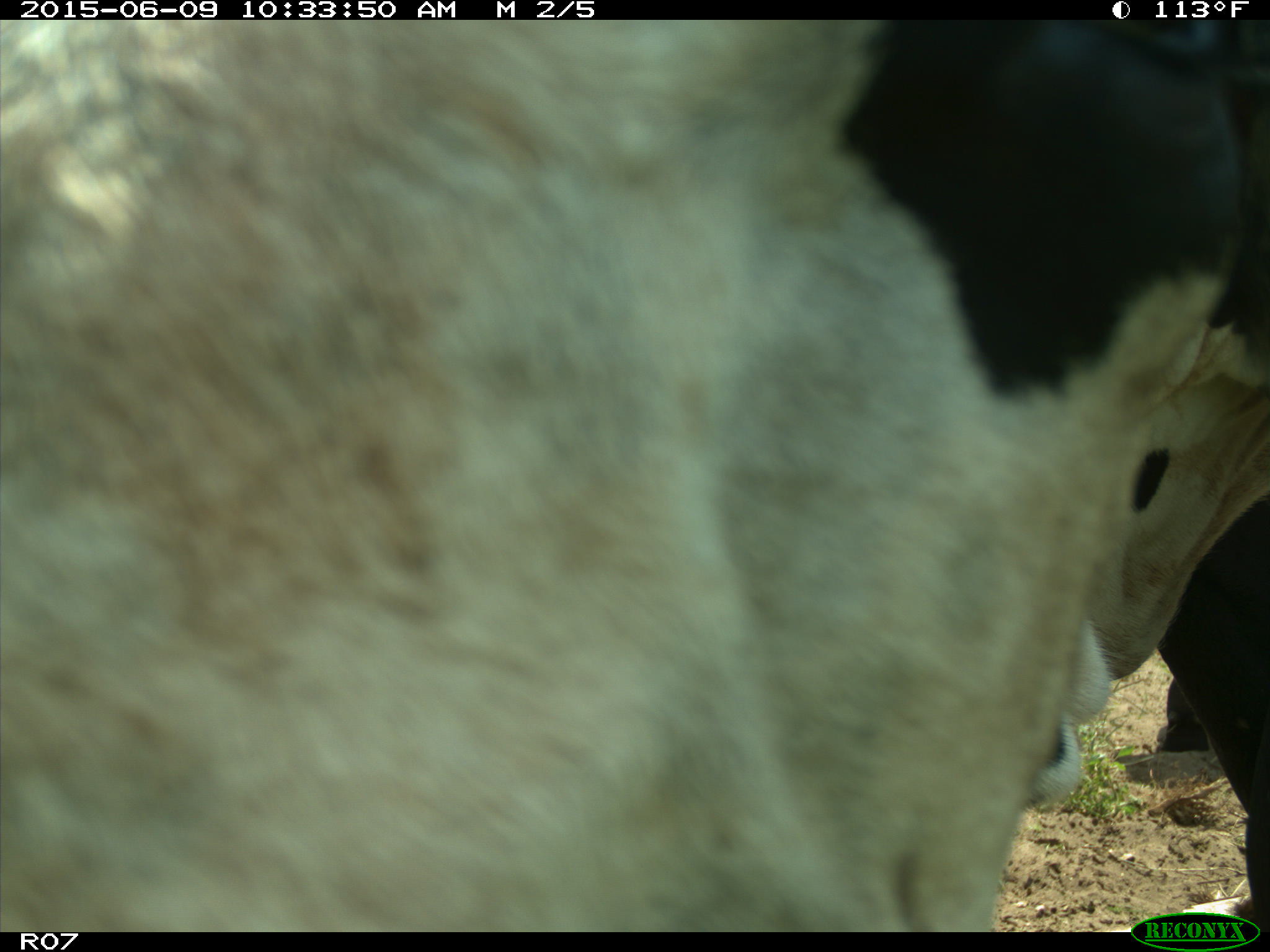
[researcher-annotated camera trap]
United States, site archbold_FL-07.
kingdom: Animalia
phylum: Chordata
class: Mammalia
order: Artiodactyla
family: Bovidae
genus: Bos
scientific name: Bos taurus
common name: domestic cow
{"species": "Bos taurus (domestic cow)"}